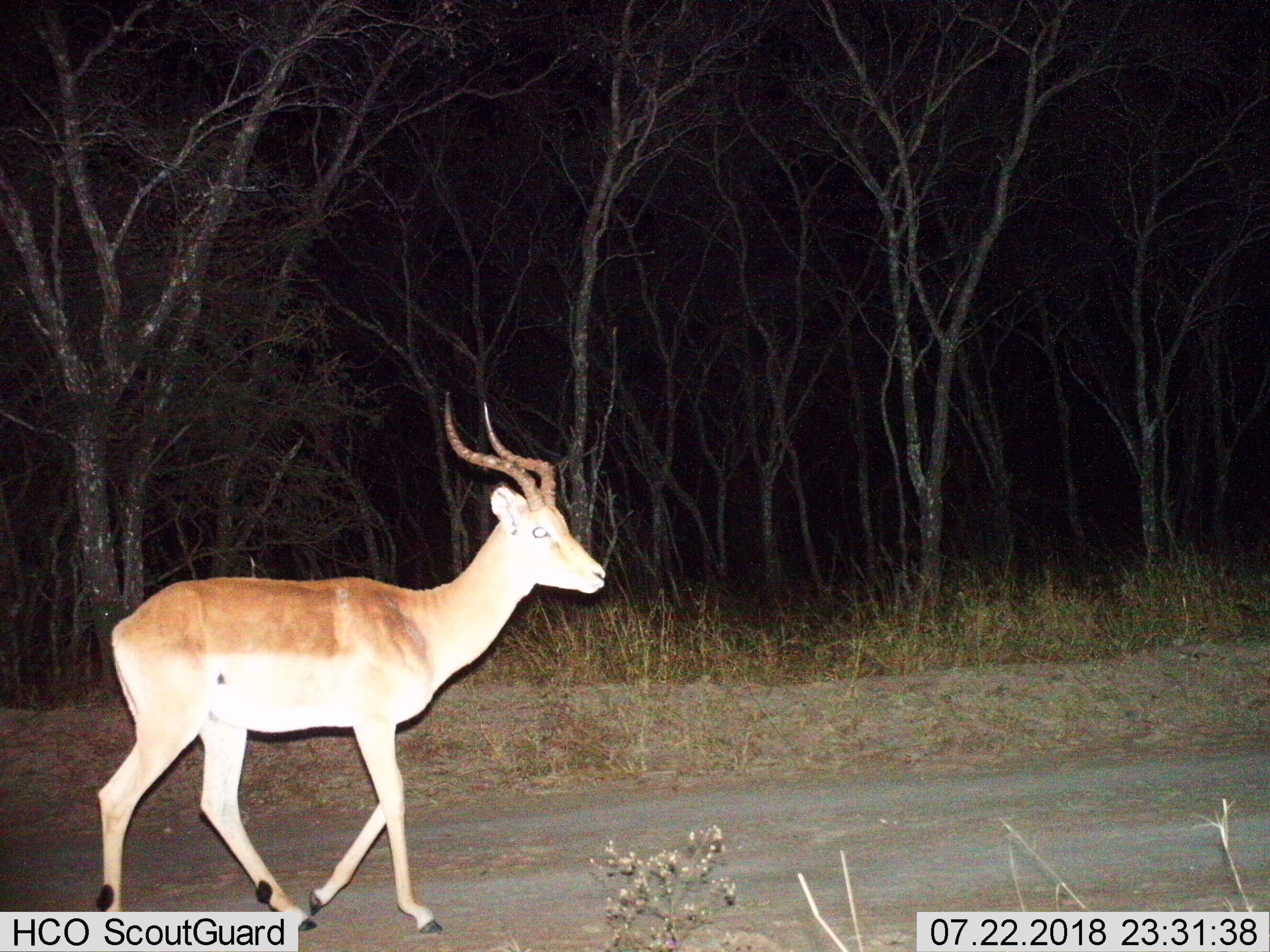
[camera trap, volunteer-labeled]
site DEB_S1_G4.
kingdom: Animalia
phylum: Chordata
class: Mammalia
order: Artiodactyla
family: Bovidae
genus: Aepyceros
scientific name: Aepyceros melampus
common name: impala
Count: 1.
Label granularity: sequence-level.